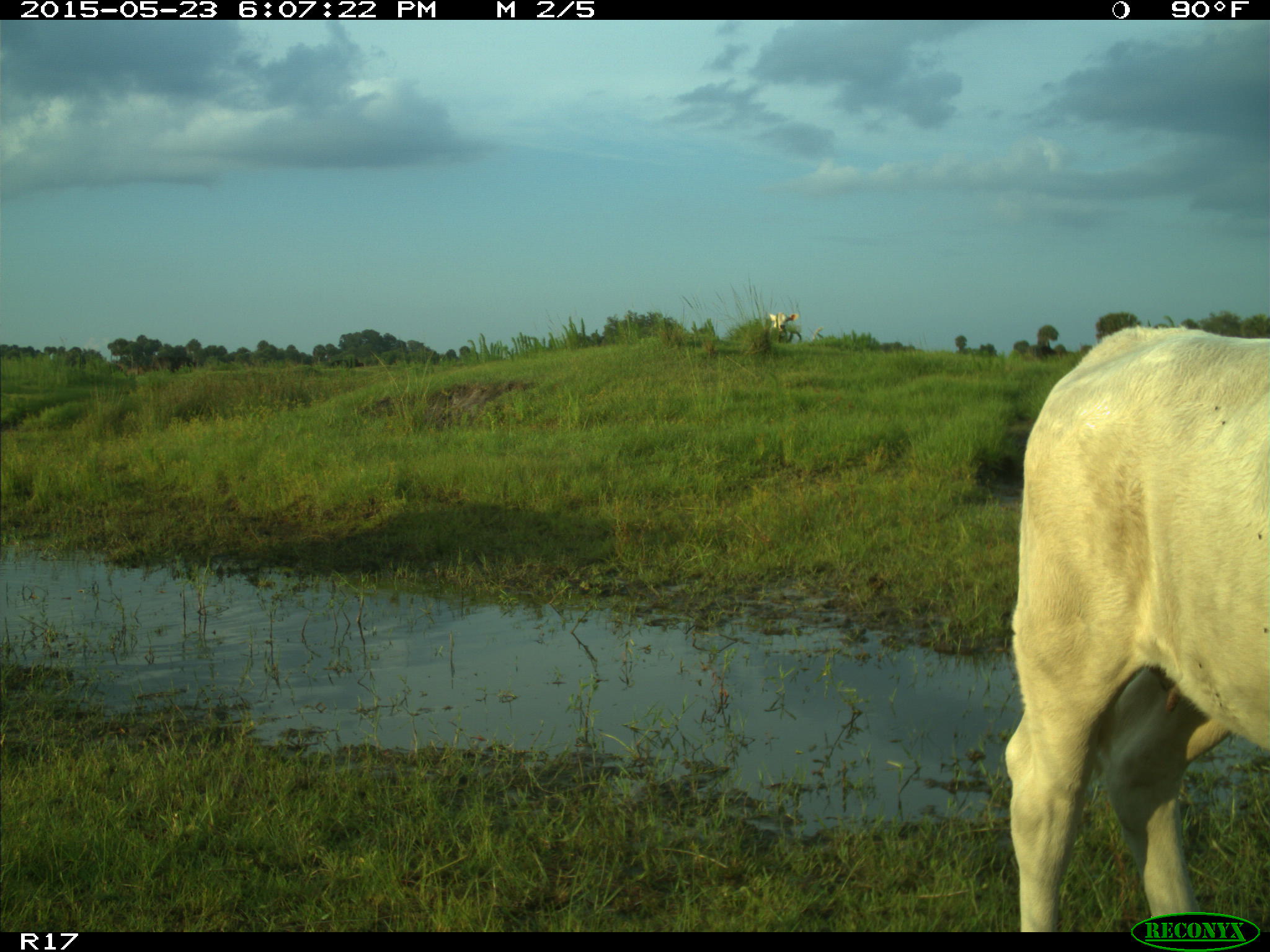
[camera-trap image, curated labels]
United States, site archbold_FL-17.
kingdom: Animalia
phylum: Chordata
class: Mammalia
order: Artiodactyla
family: Bovidae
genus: Bos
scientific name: Bos taurus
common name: domestic cow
Bos taurus (domestic cow).